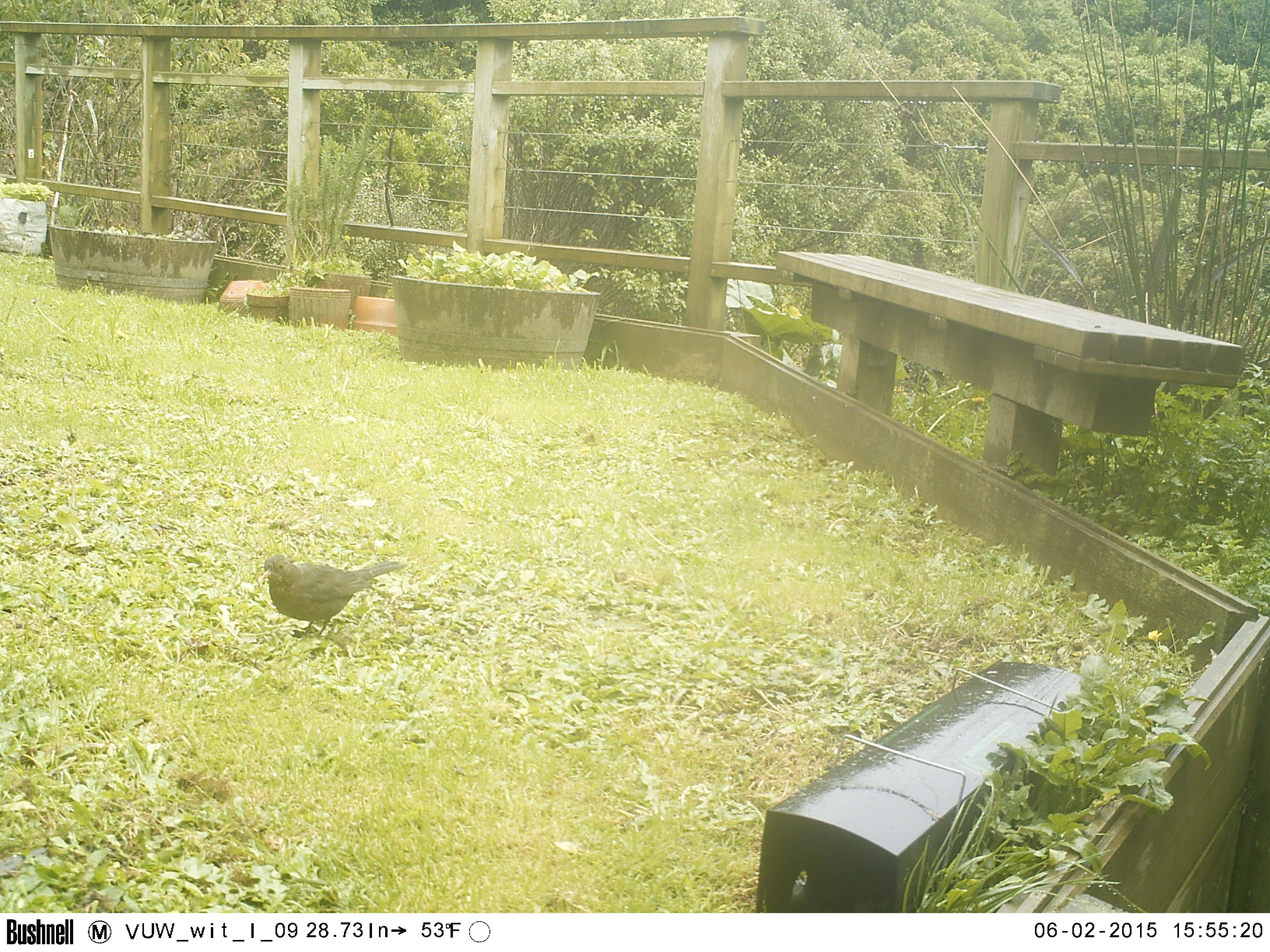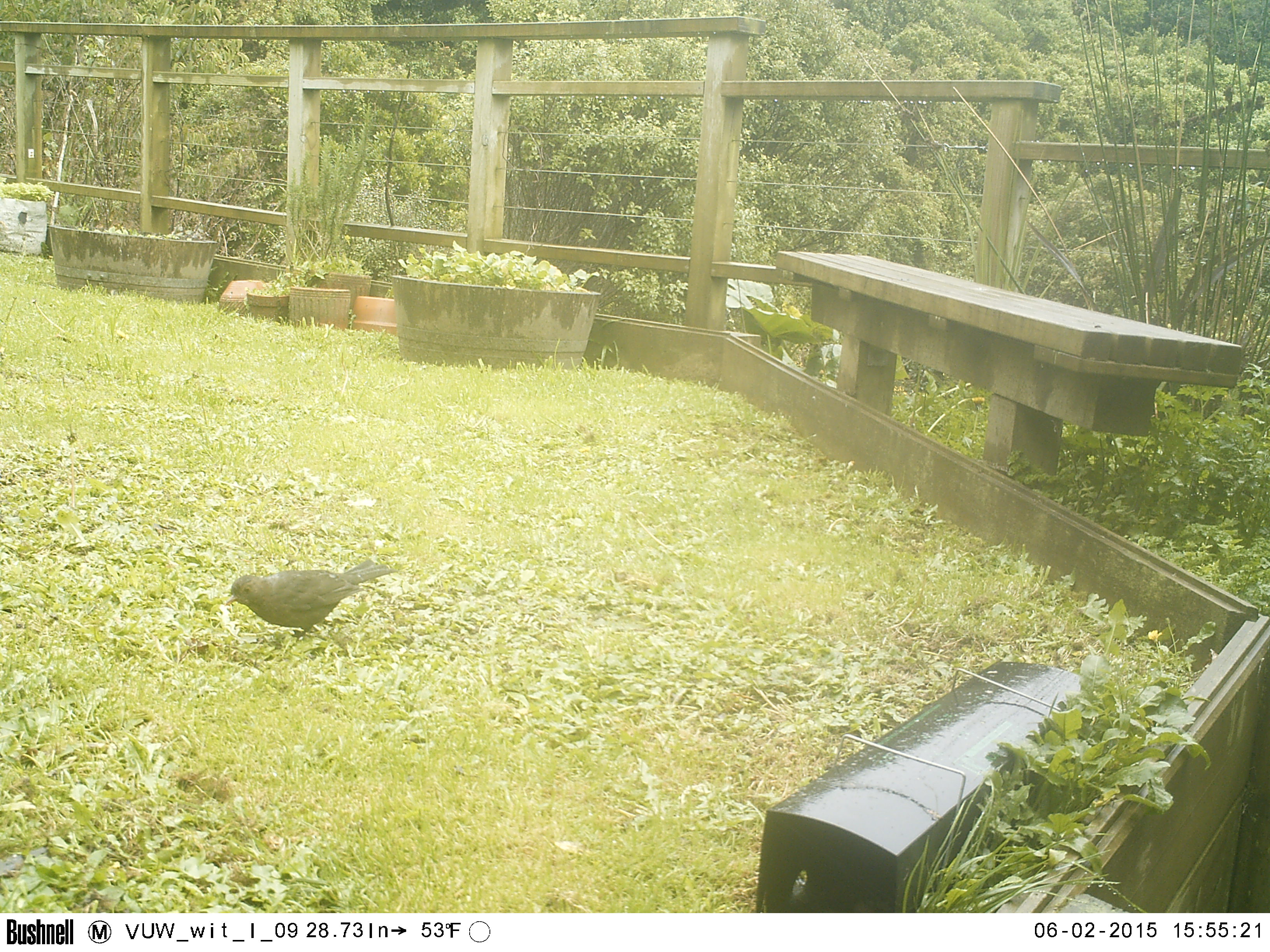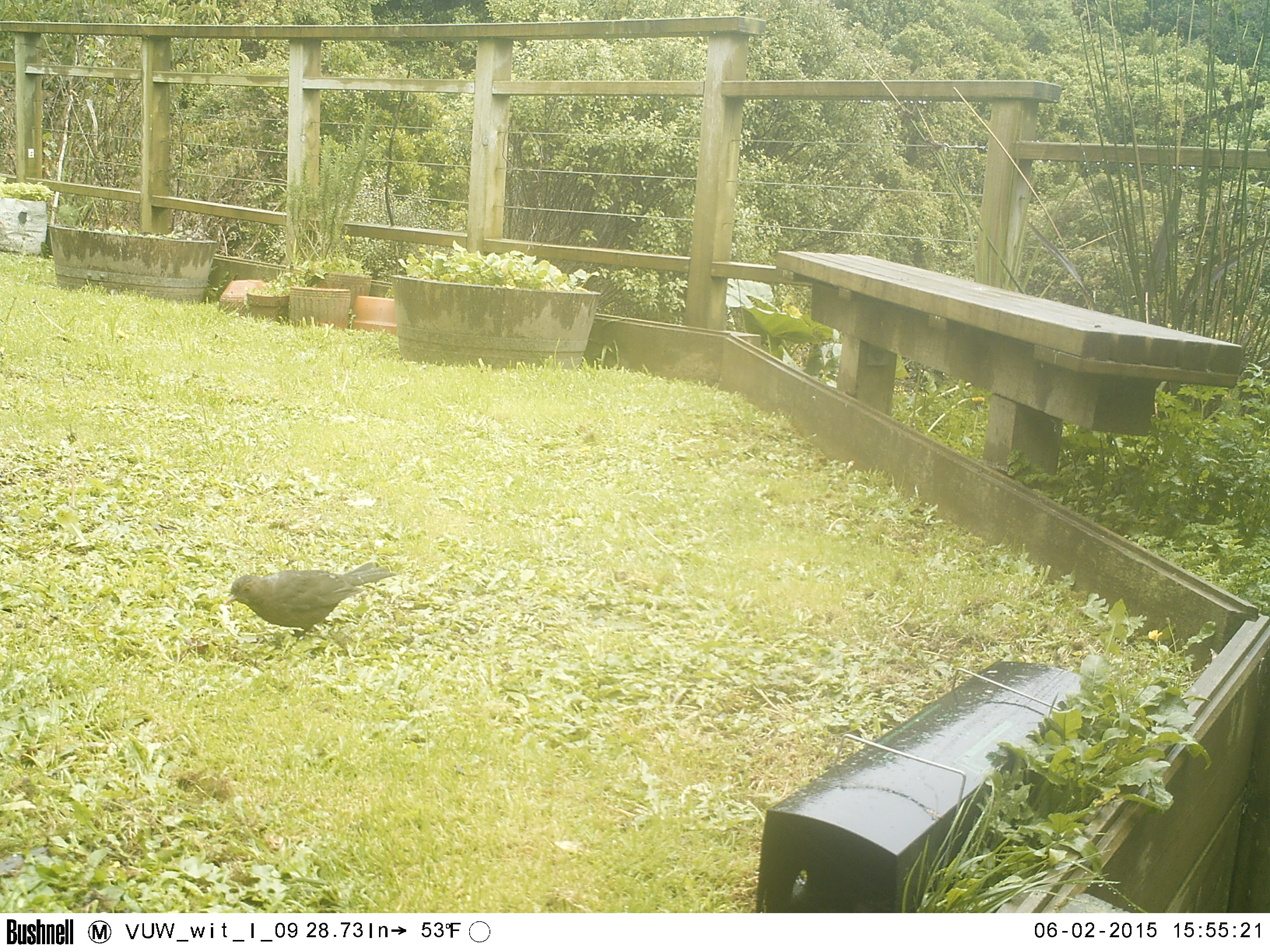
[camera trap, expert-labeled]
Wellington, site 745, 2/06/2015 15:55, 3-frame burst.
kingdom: Animalia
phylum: Chordata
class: Aves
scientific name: Aves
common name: bird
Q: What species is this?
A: Bird (Aves).